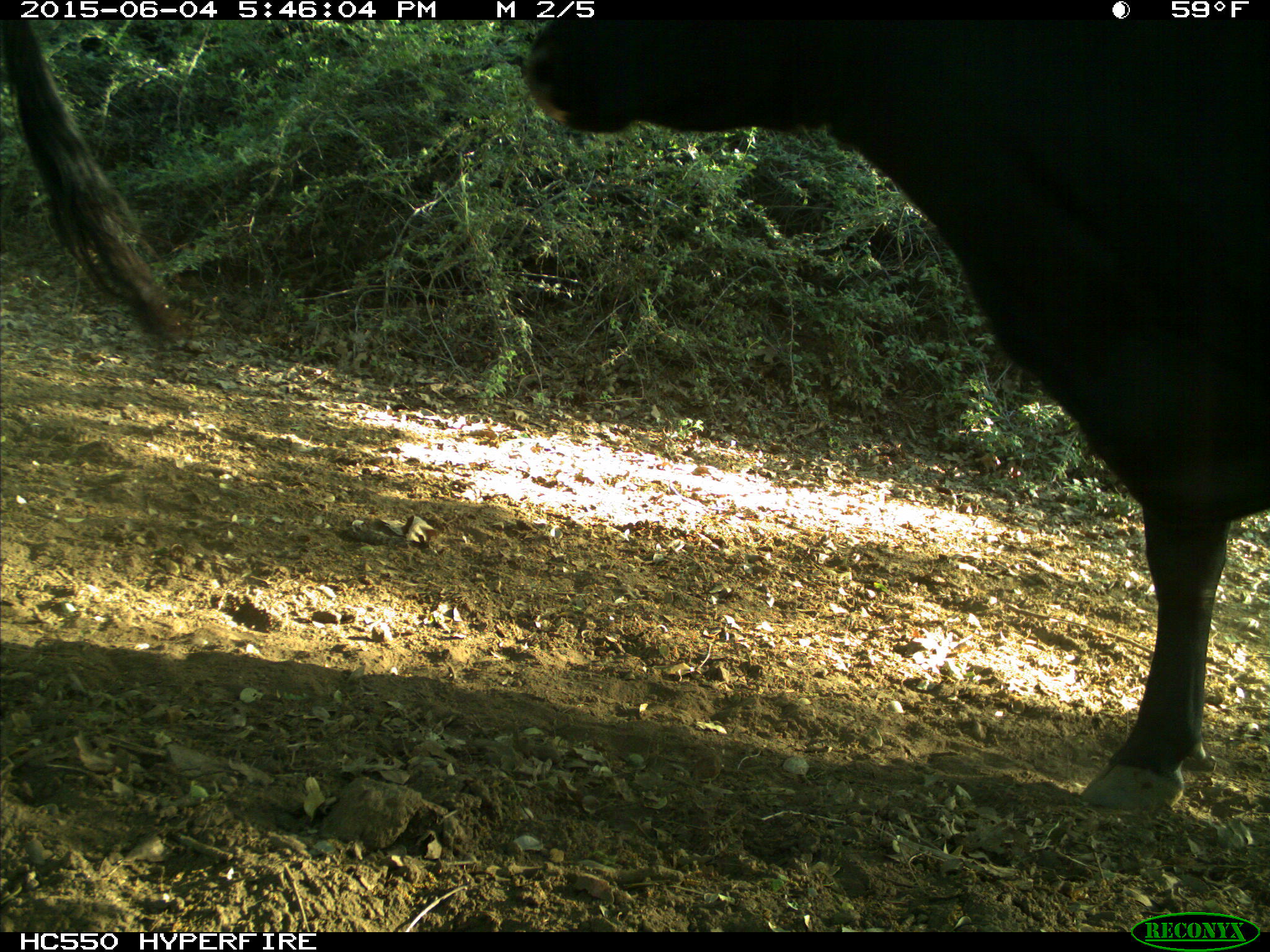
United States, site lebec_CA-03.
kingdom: Animalia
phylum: Chordata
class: Mammalia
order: Artiodactyla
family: Bovidae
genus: Bos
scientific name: Bos taurus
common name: domestic cow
Bos taurus (domestic cow).